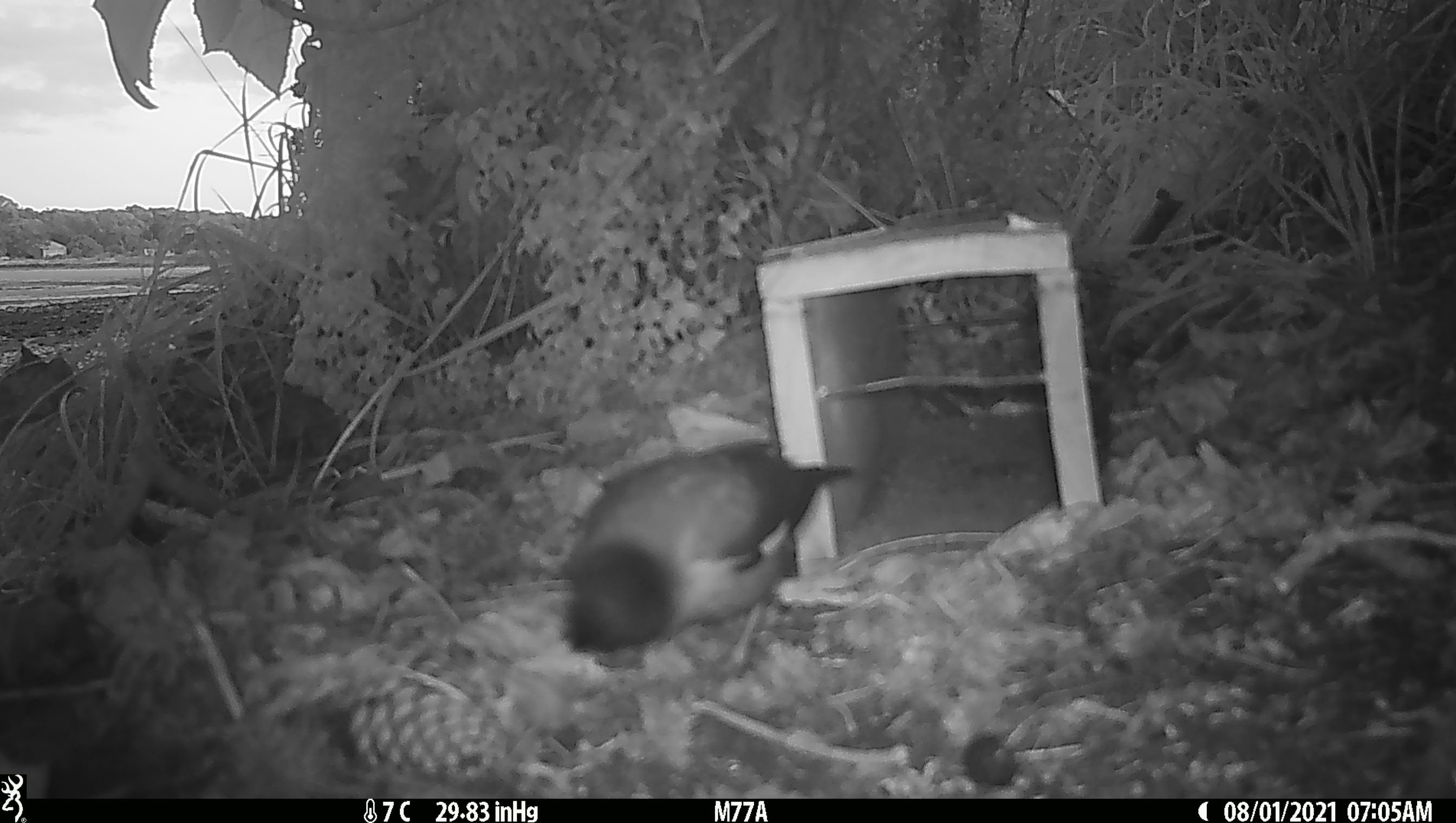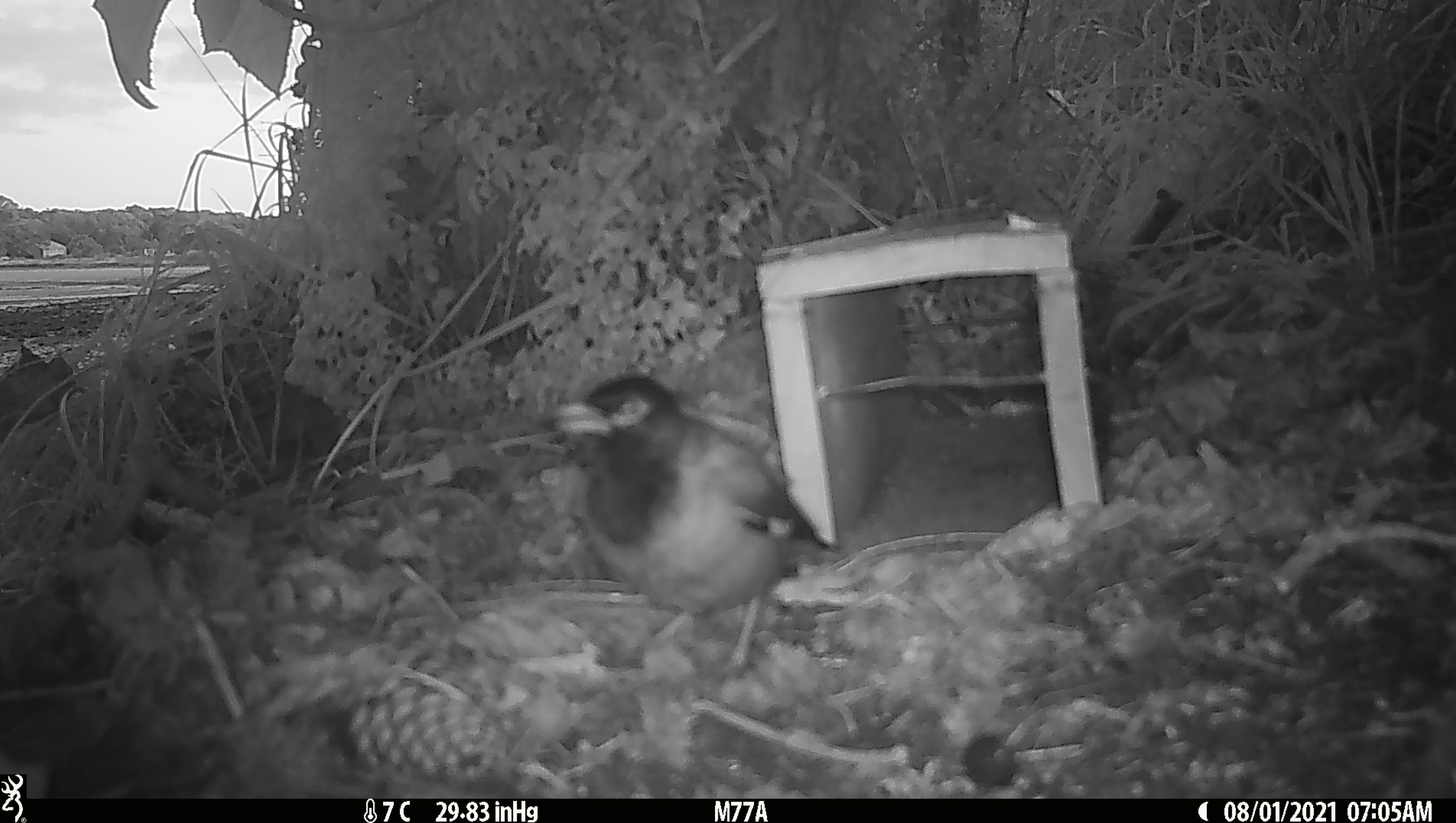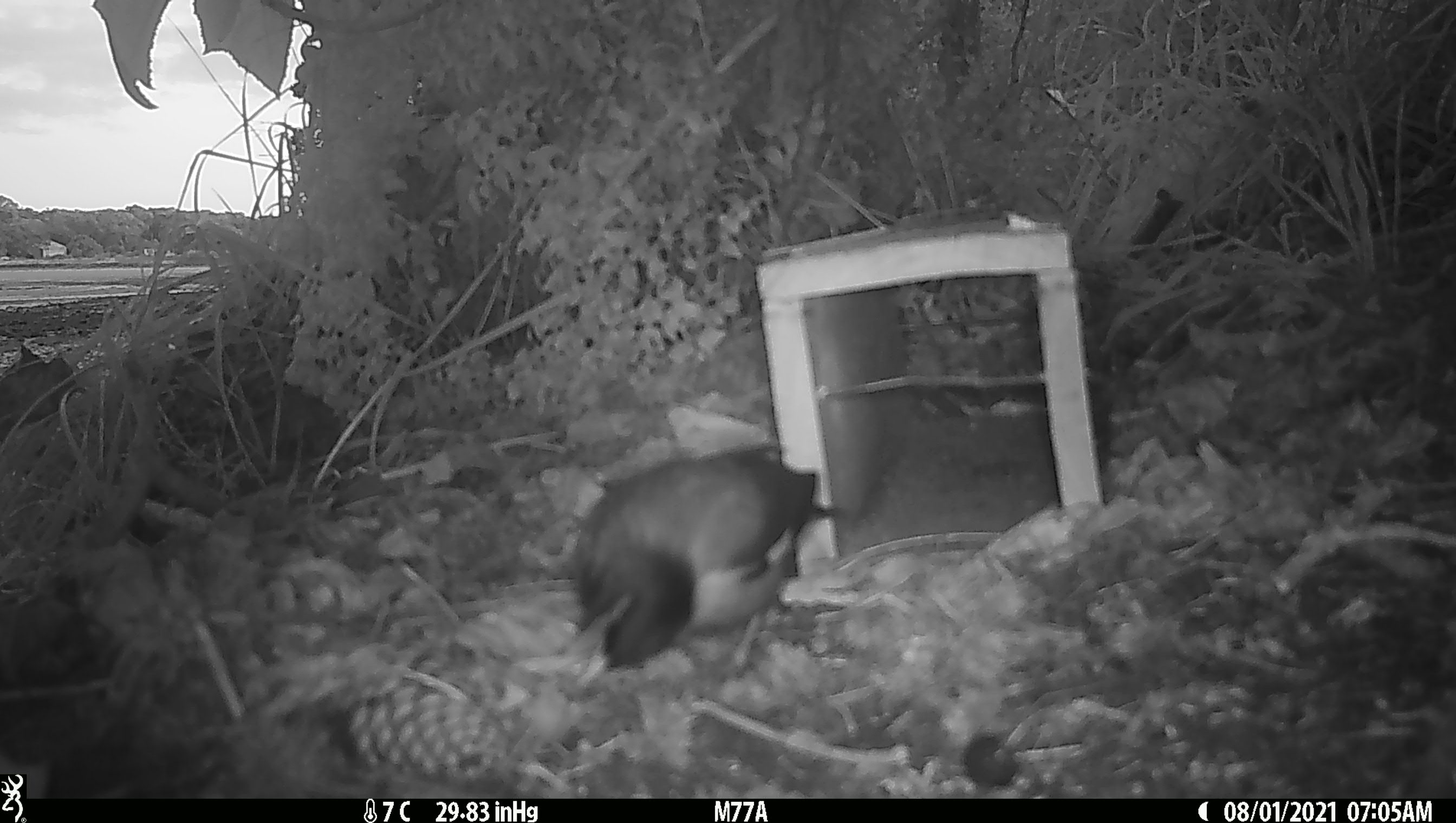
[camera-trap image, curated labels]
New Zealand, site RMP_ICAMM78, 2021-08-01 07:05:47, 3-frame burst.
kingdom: Animalia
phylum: Chordata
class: Aves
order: Passeriformes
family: Sturnidae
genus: Acridotheres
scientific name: Acridotheres tristis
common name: common myna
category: myna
Myna (common myna) (Acridotheres tristis).